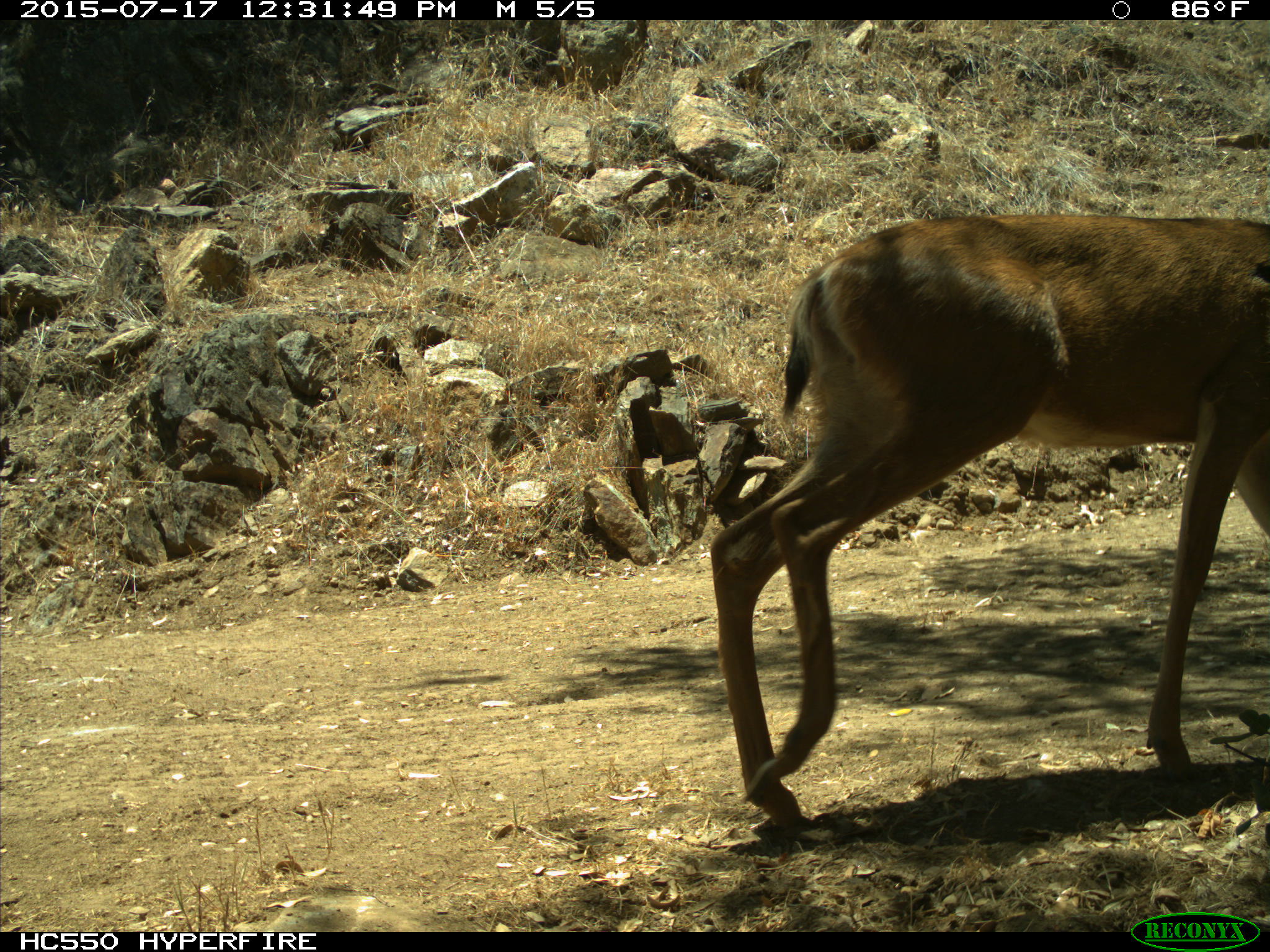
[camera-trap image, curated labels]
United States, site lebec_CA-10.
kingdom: Animalia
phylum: Chordata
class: Mammalia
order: Artiodactyla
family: Cervidae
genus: Odocoileus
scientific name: Odocoileus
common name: deer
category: unidentified deer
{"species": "unidentified deer (deer) (Odocoileus)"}